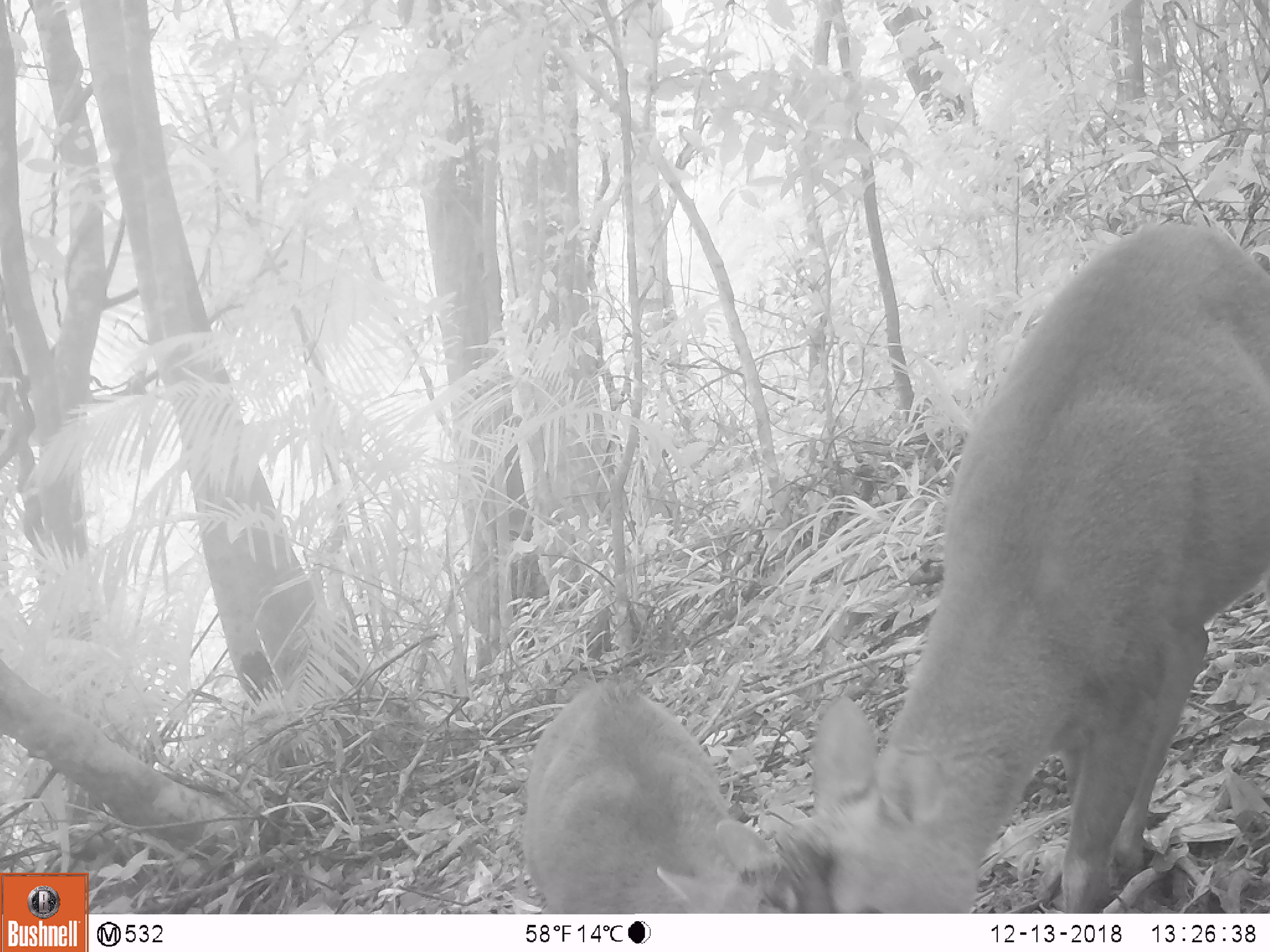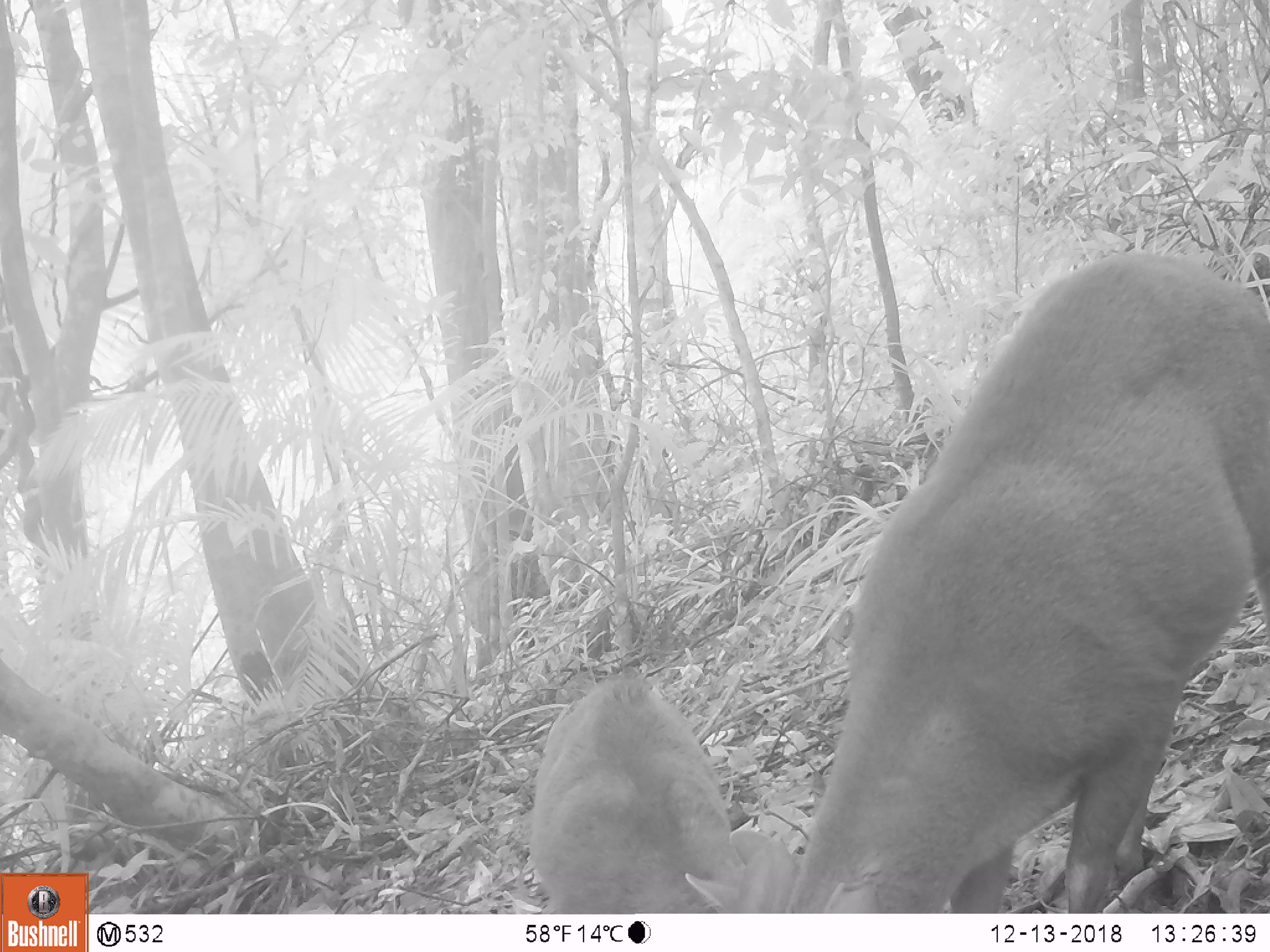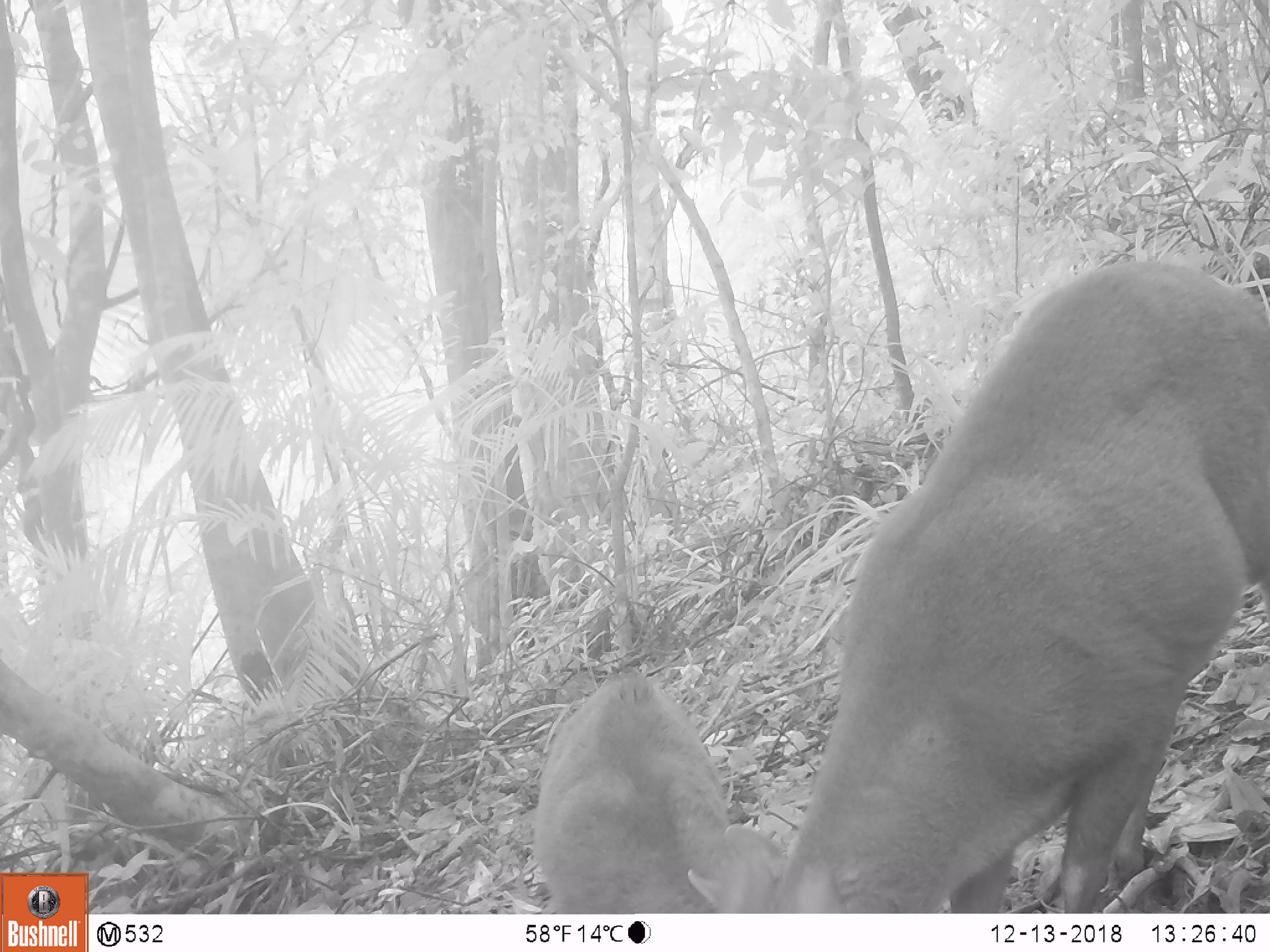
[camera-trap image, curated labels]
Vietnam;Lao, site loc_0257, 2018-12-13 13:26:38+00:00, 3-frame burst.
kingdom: Animalia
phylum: Chordata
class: Mammalia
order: Artiodactyla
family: Cervidae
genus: Muntiacus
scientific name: Muntiacus rooseveltorum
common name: roosevelt's muntjac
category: roosevelts muntjac group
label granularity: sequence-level